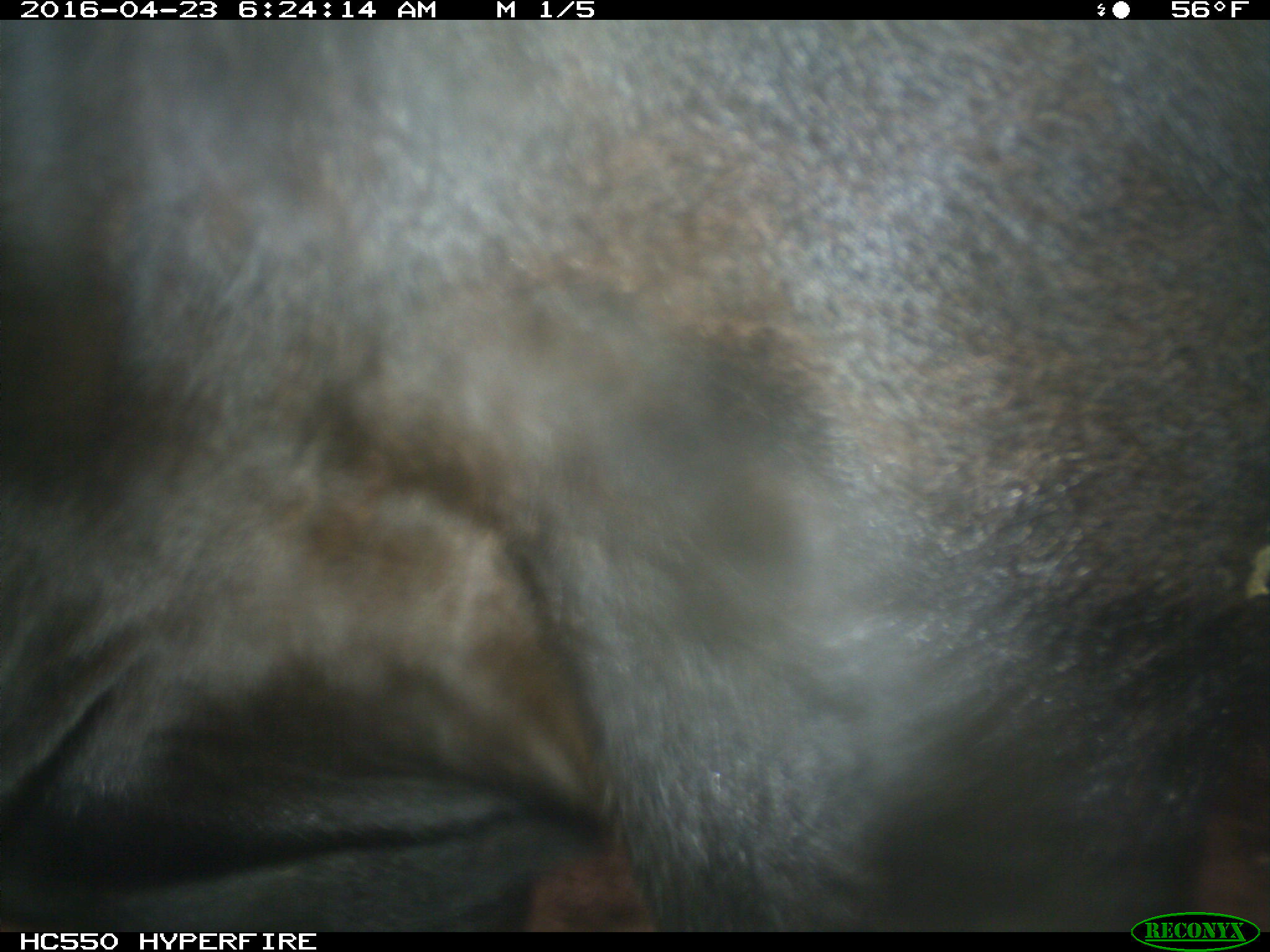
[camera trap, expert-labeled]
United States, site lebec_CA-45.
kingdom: Animalia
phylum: Chordata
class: Mammalia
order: Artiodactyla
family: Bovidae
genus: Bos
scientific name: Bos taurus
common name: domestic cow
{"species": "Bos taurus (domestic cow)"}